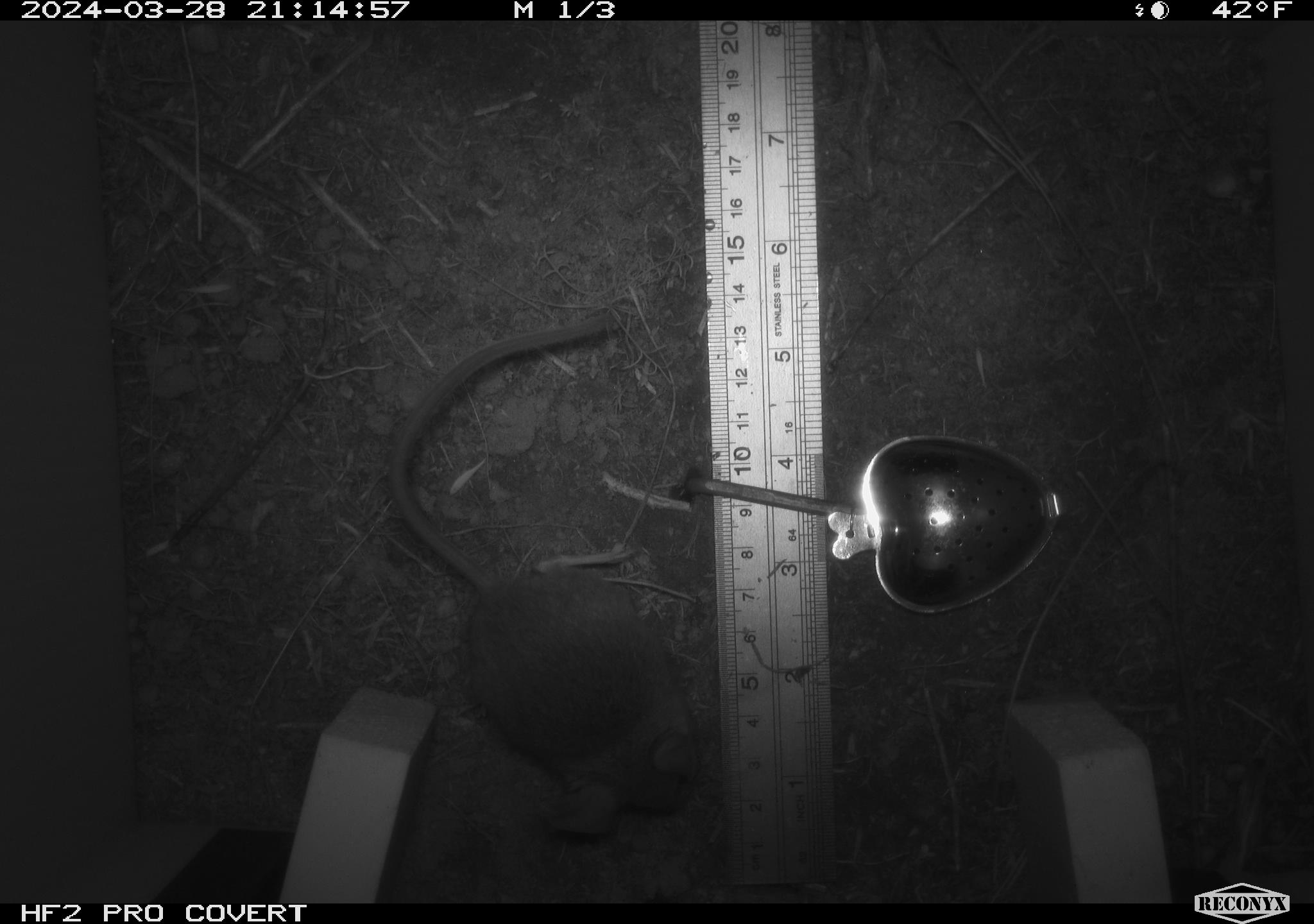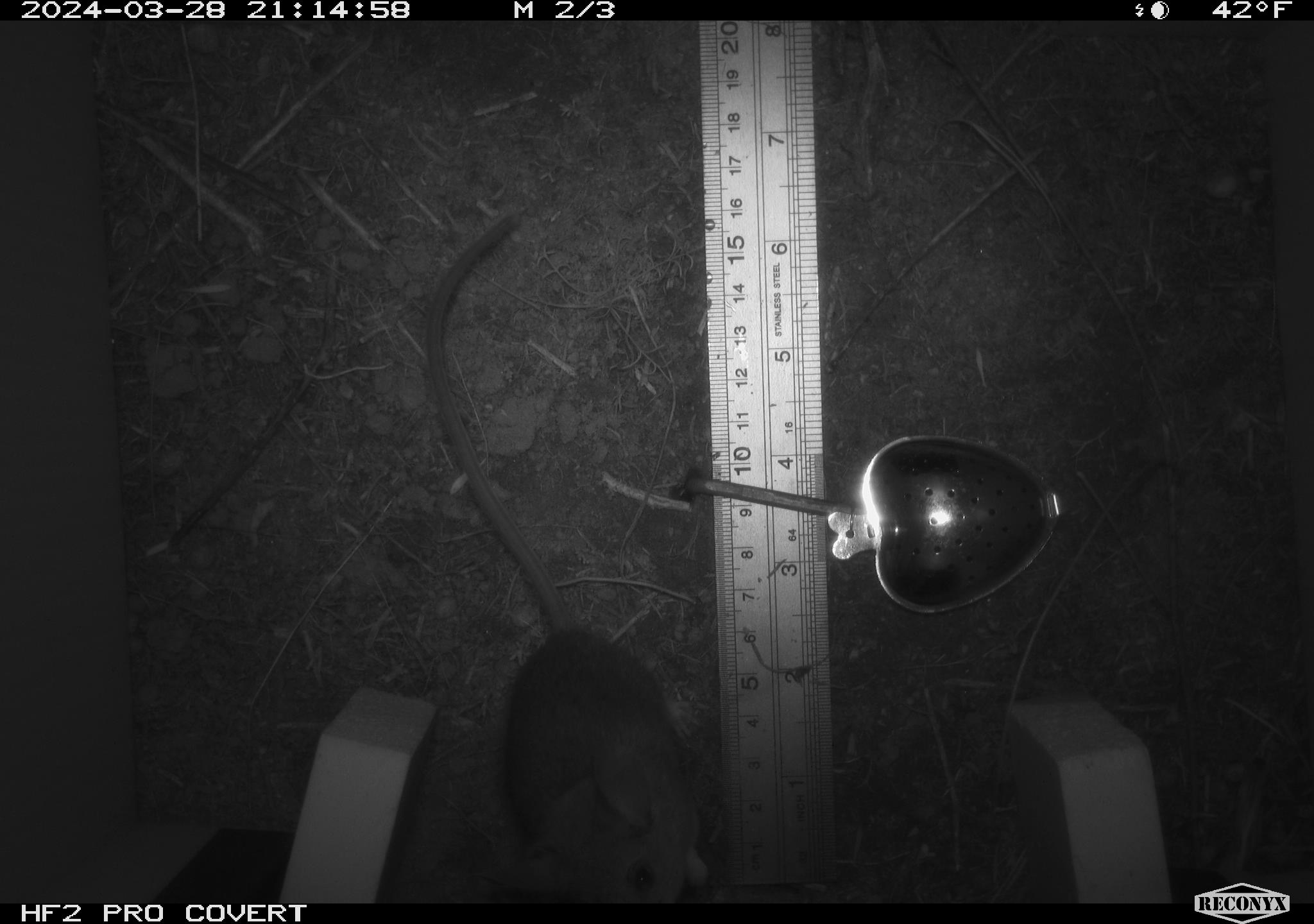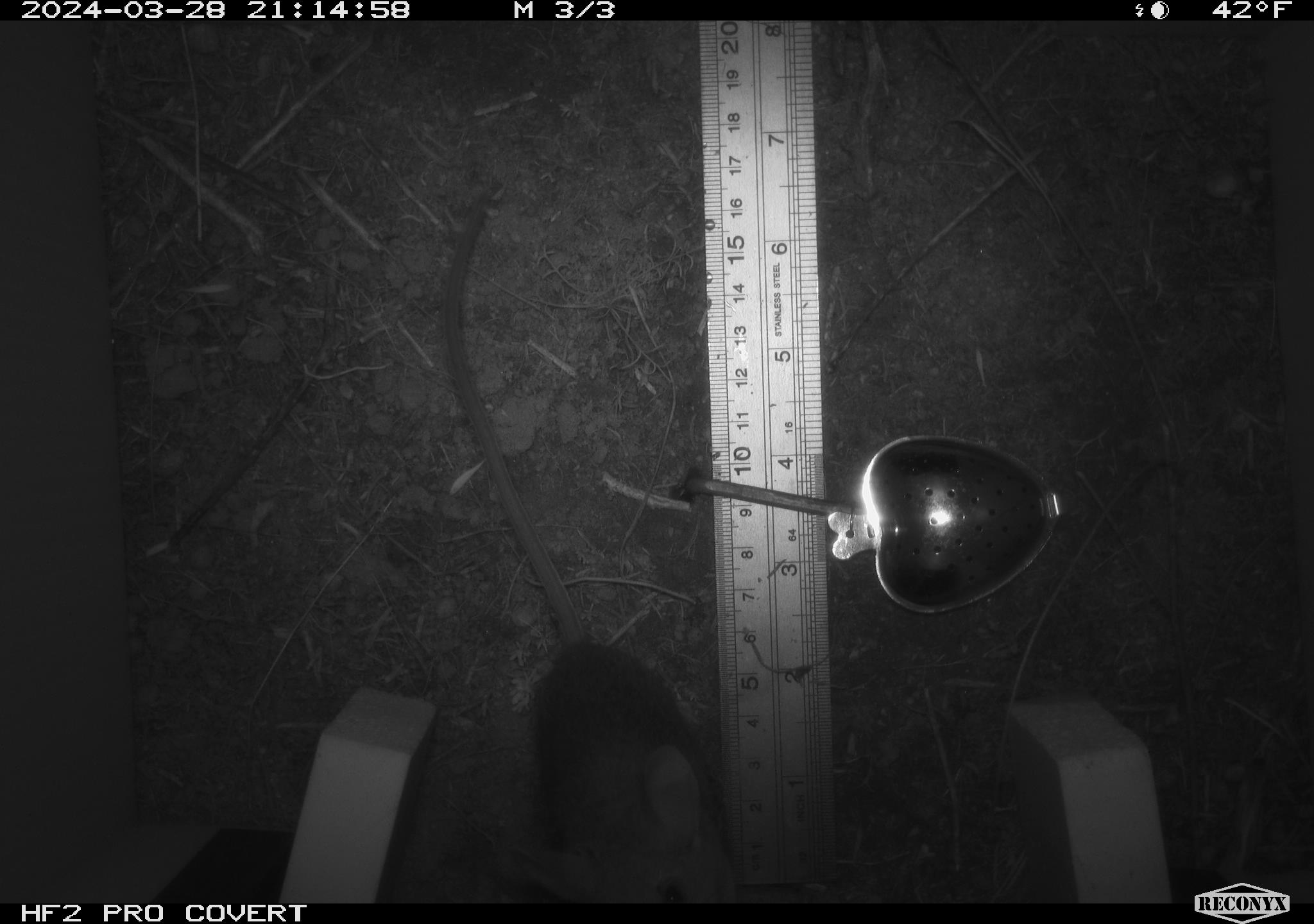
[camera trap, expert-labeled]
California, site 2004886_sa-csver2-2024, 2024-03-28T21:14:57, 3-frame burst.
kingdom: Animalia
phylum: Chordata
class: Mammalia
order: Rodentia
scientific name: Rodentia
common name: rodent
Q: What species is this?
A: Rodent (Rodentia).